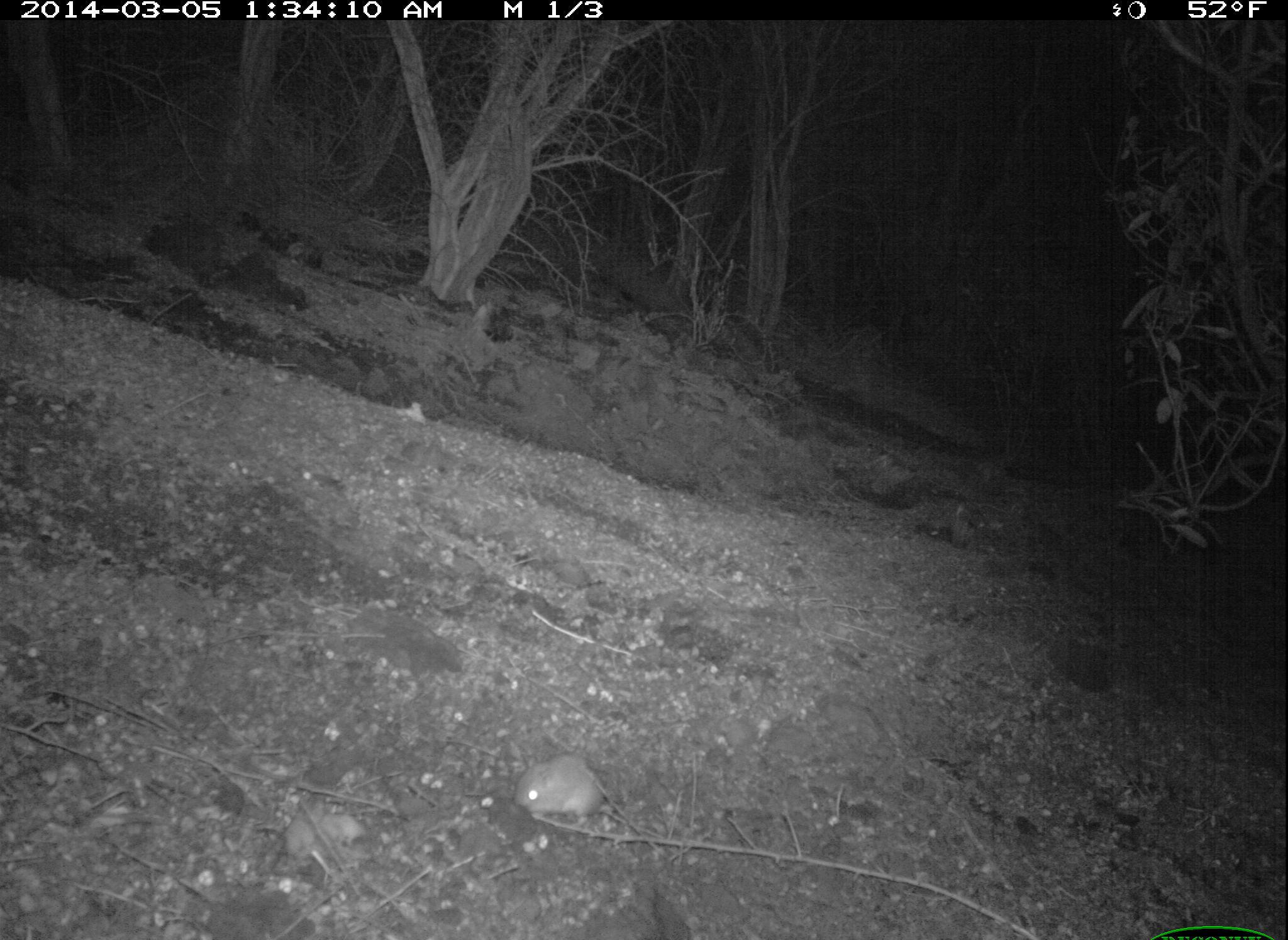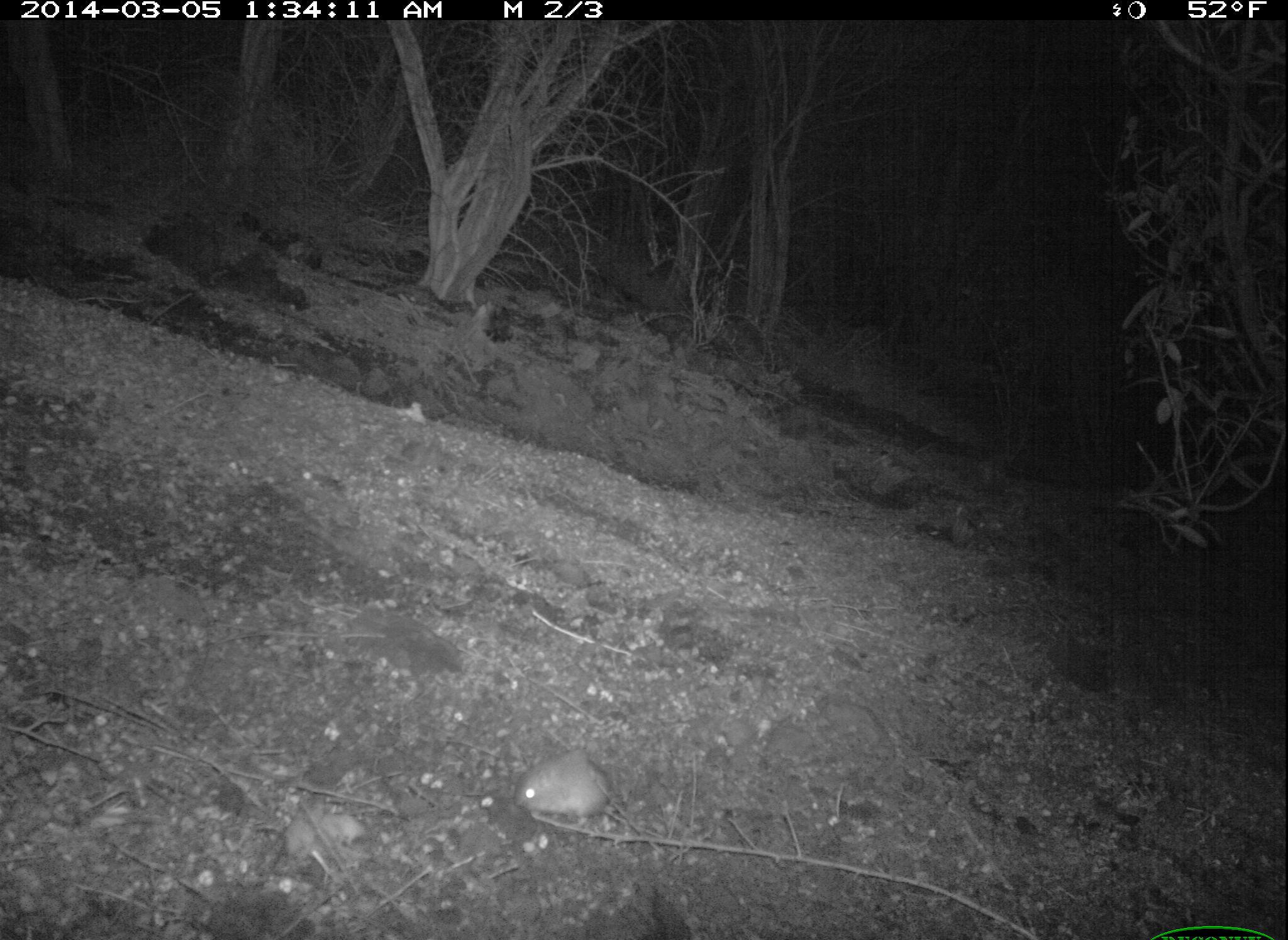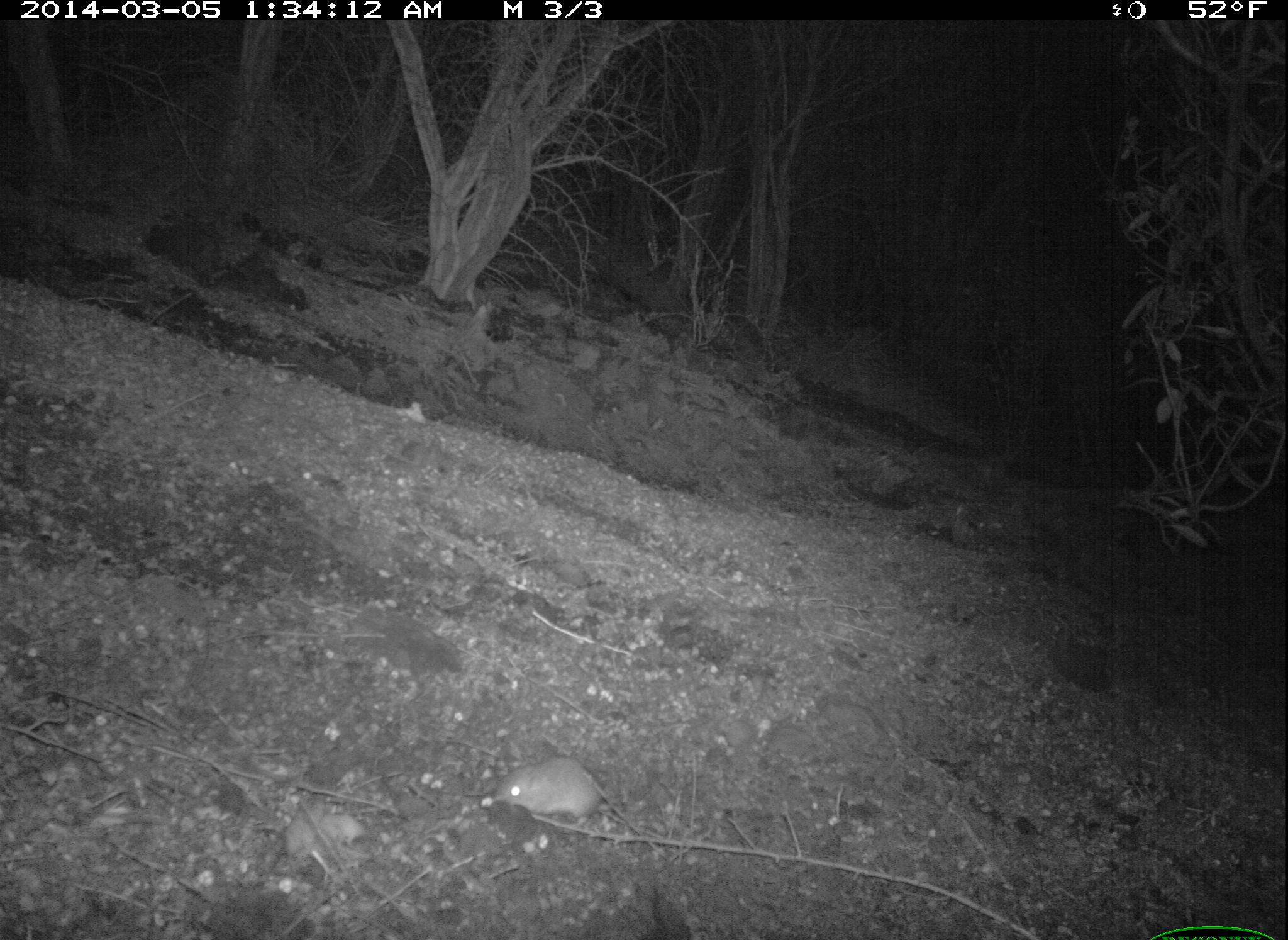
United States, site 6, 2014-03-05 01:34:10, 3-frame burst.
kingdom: Animalia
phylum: Chordata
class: Mammalia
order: Rodentia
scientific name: Rodentia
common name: rodent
Rodent (Rodentia).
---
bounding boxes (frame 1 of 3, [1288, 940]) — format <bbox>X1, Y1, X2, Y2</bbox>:
rodent: <bbox>514, 754, 626, 828</bbox>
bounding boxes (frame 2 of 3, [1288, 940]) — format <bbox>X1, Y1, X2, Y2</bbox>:
rodent: <bbox>510, 751, 619, 823</bbox>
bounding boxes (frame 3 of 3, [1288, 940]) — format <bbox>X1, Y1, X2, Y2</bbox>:
rodent: <bbox>495, 756, 607, 829</bbox>